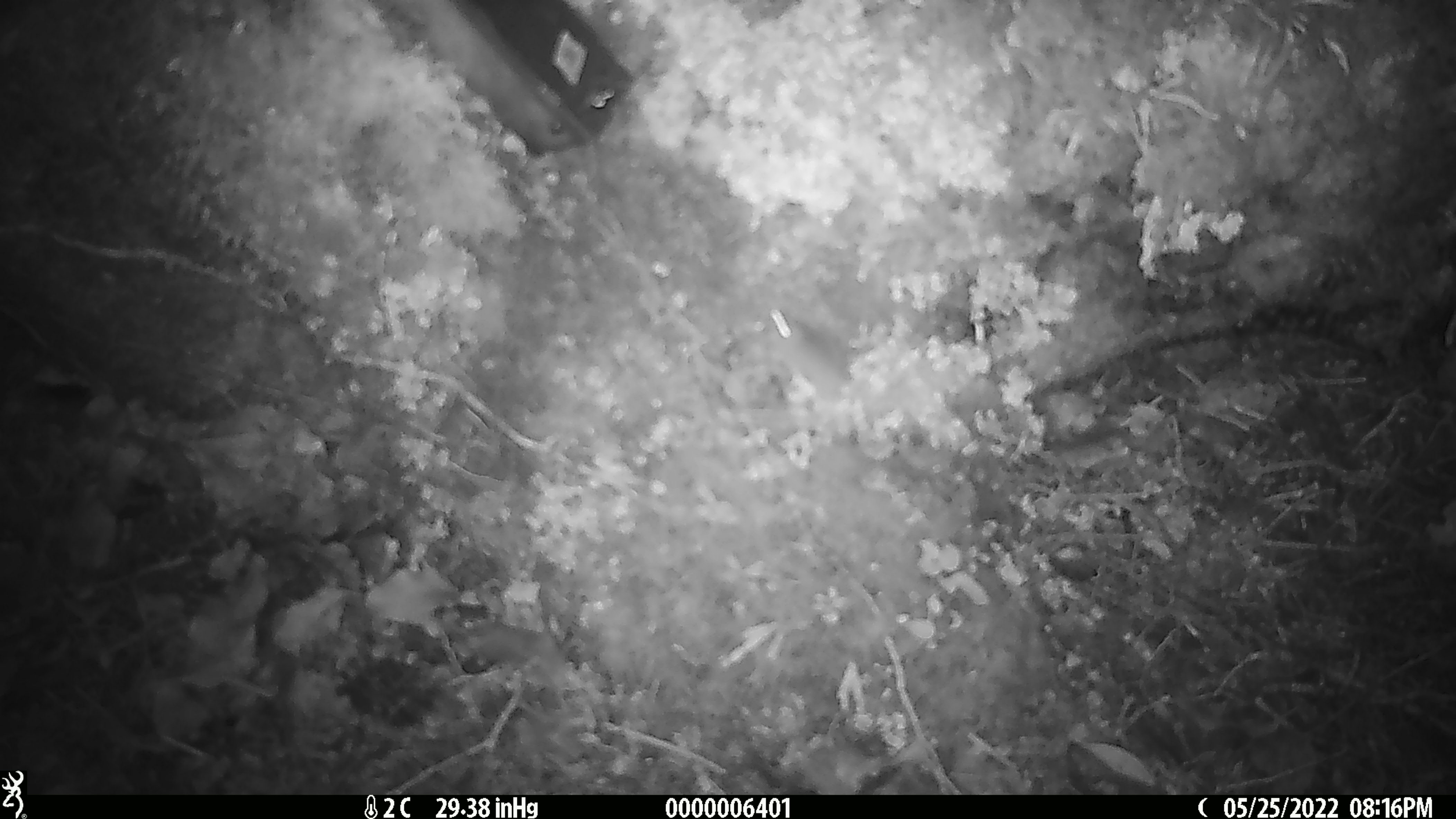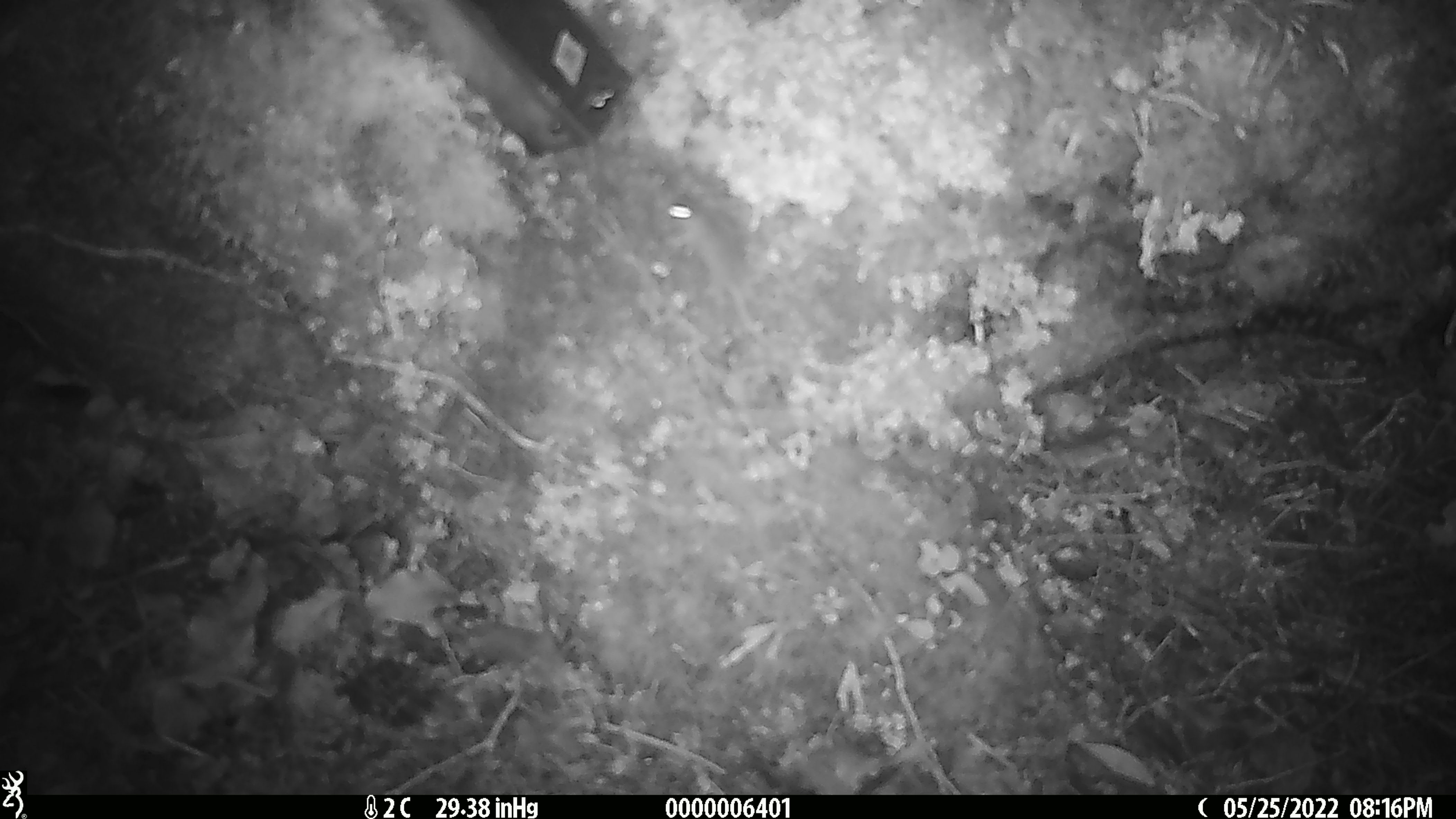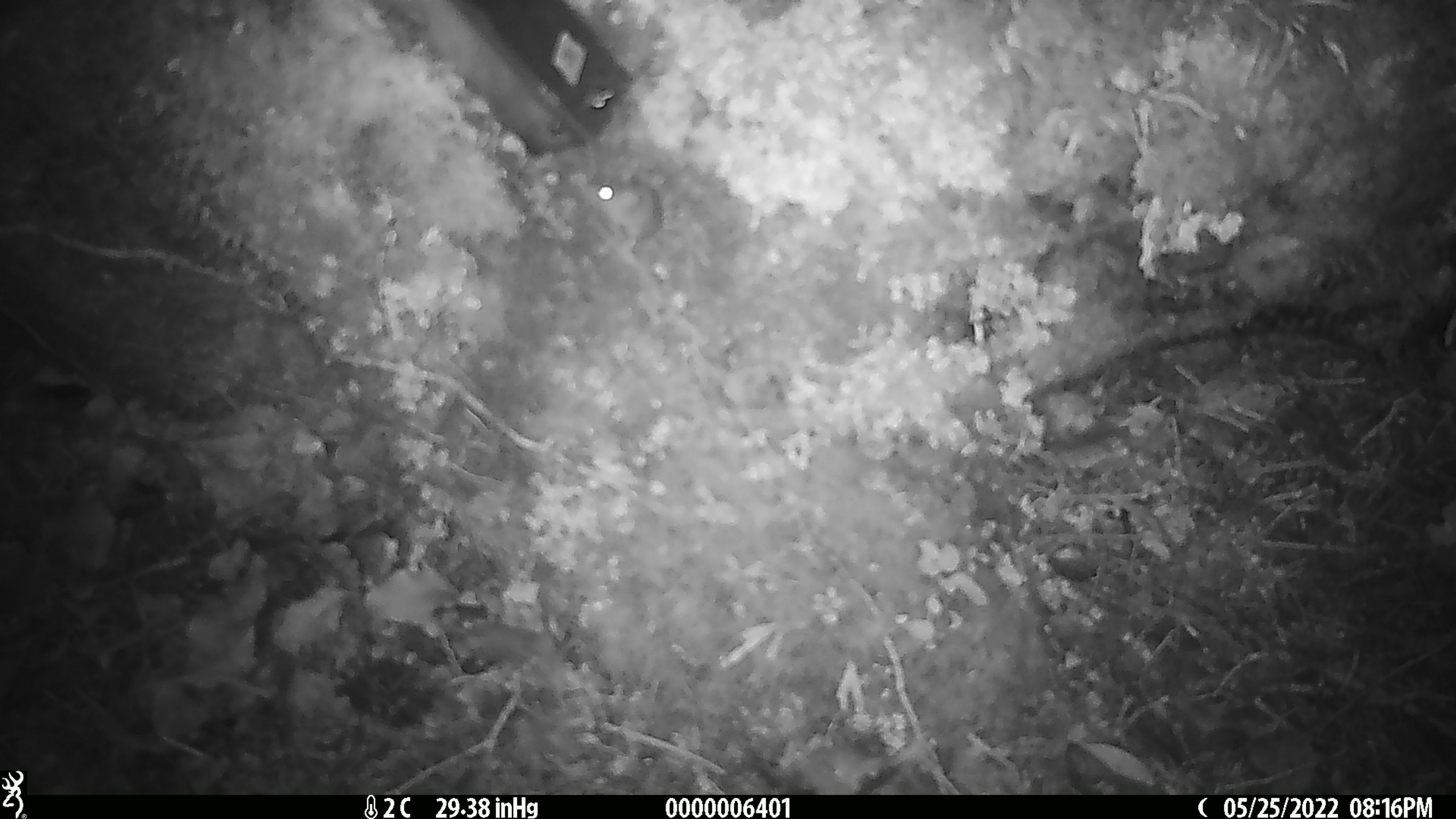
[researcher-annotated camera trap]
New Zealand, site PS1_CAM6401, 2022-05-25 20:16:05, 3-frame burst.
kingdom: Animalia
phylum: Chordata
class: Mammalia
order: Rodentia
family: Muridae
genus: Mus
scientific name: Mus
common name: mouse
Mouse (Mus).